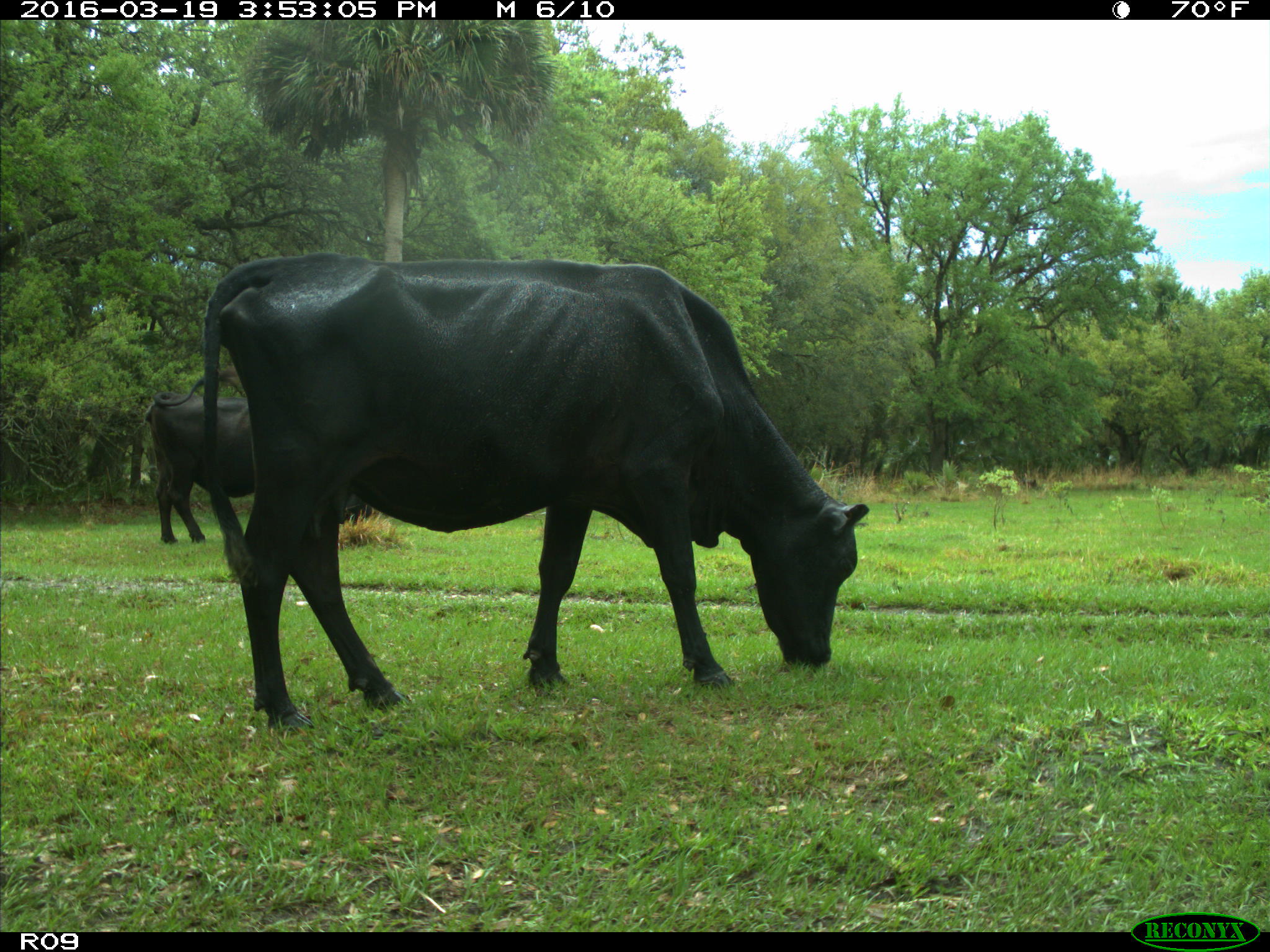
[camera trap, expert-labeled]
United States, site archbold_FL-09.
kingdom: Animalia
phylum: Chordata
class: Mammalia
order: Artiodactyla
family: Bovidae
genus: Bos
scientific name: Bos taurus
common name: domestic cow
Bos taurus (domestic cow).